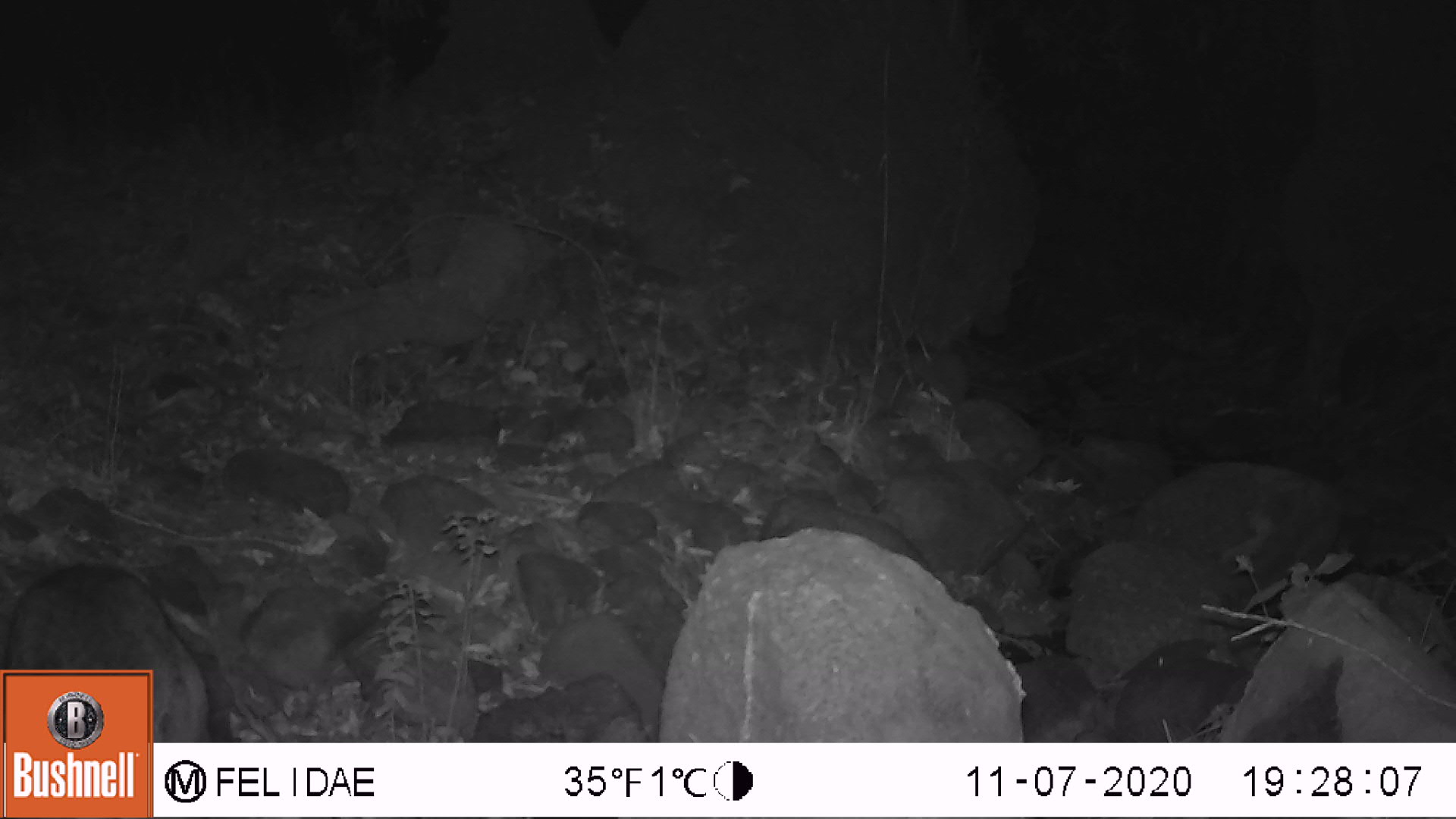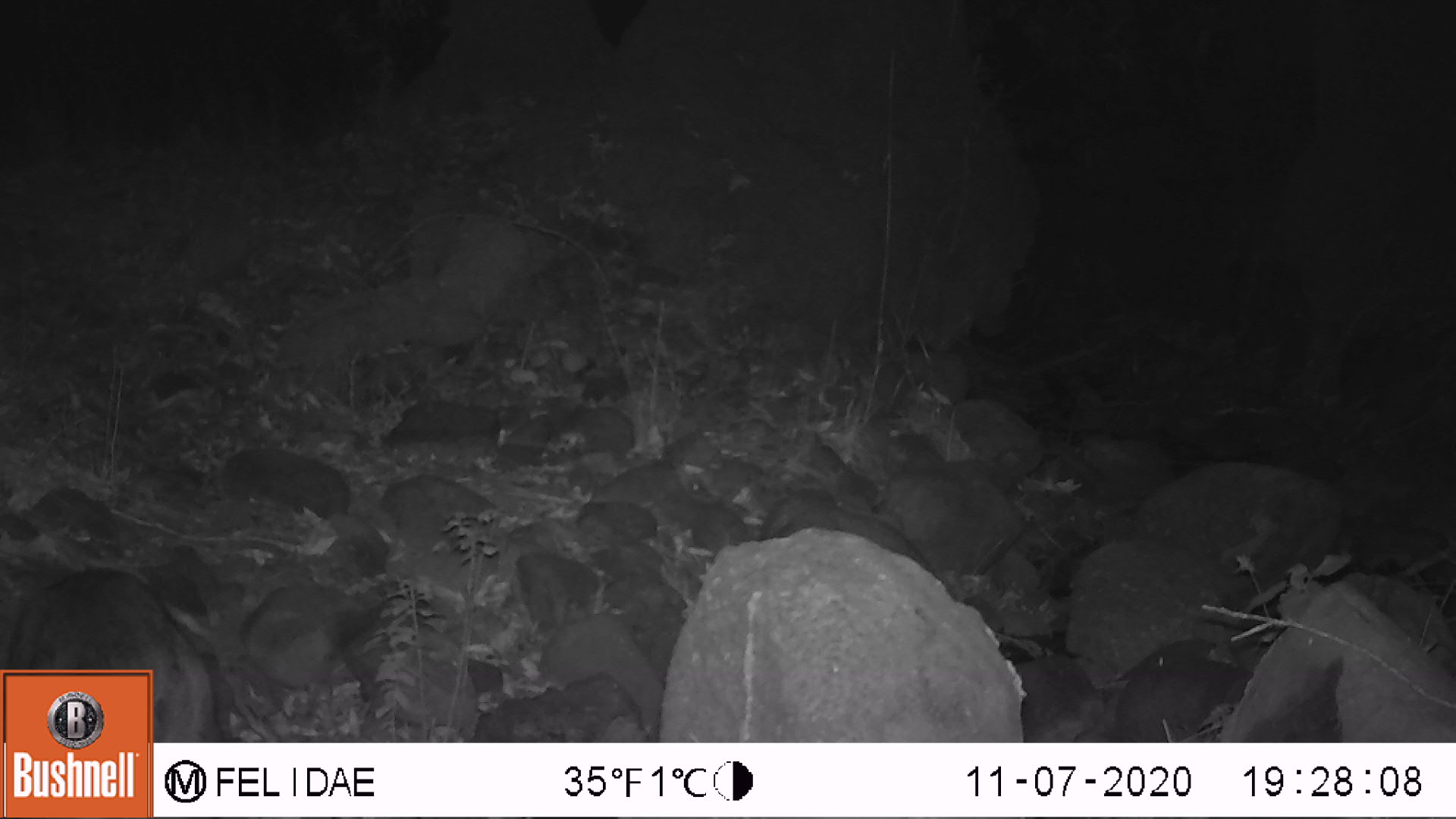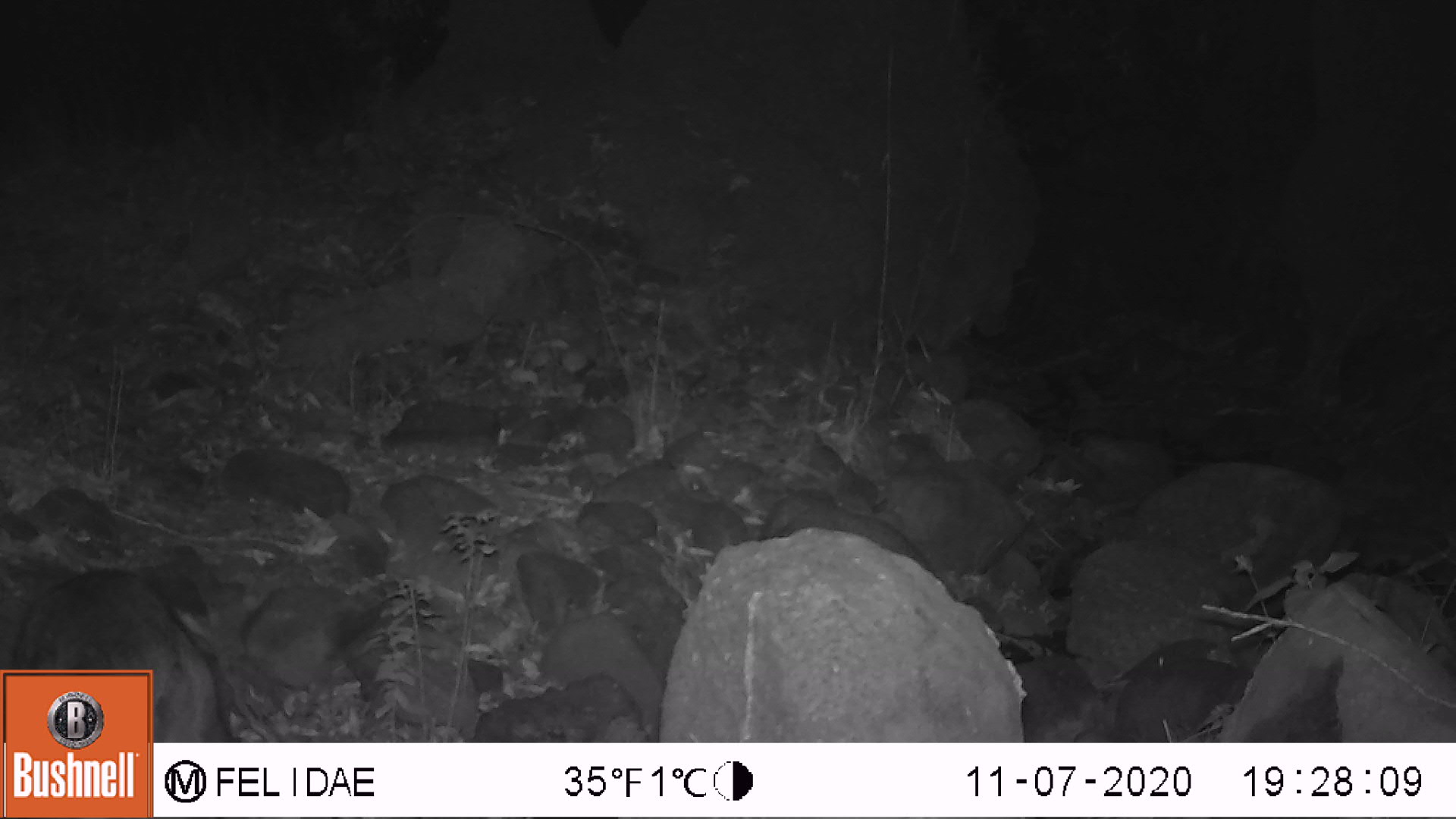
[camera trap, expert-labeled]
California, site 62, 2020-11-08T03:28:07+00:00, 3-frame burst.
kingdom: Animalia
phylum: Chordata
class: Mammalia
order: Artiodactyla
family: Cervidae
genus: Odocoileus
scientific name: Odocoileus hemionus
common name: mule deer